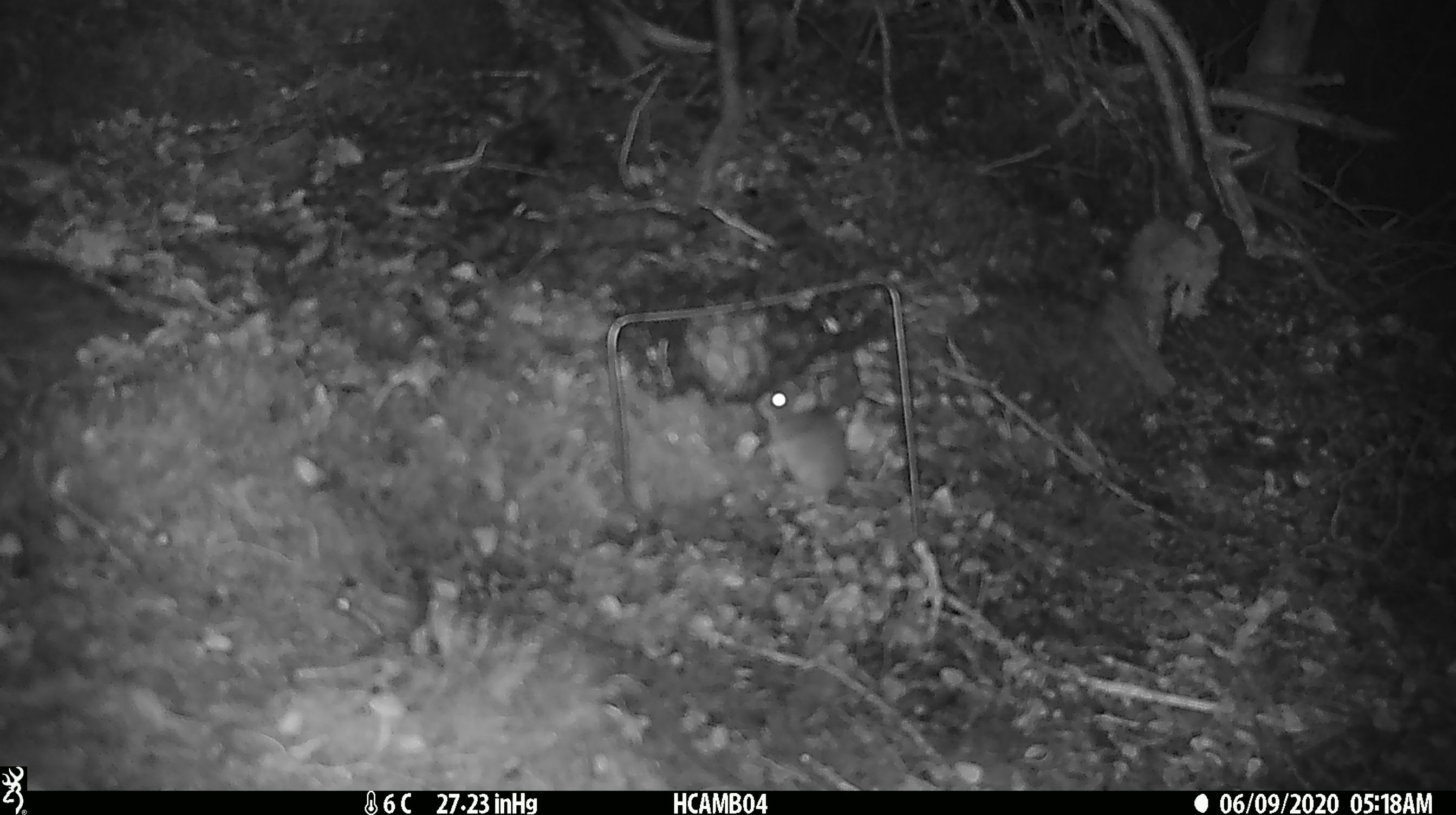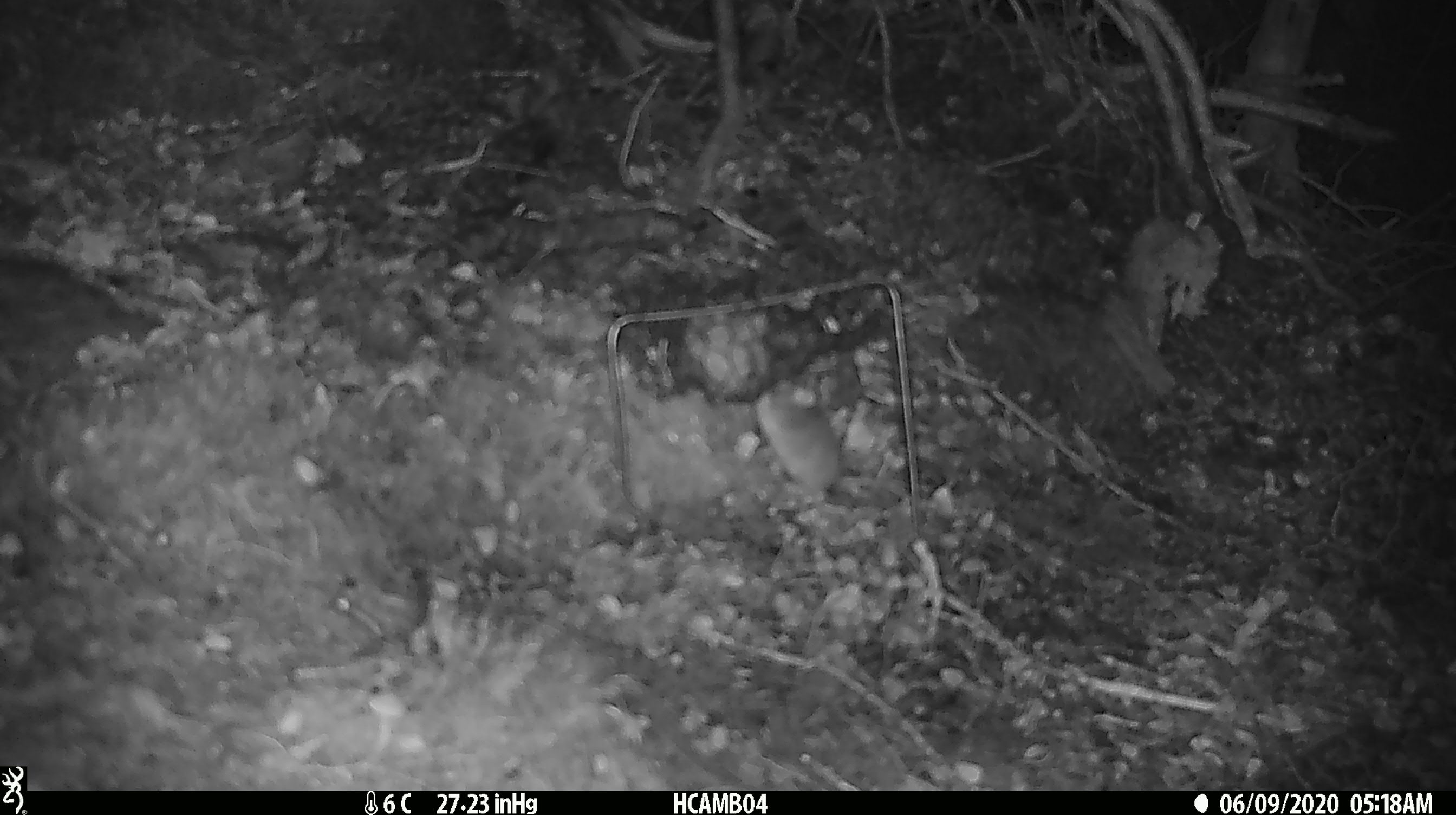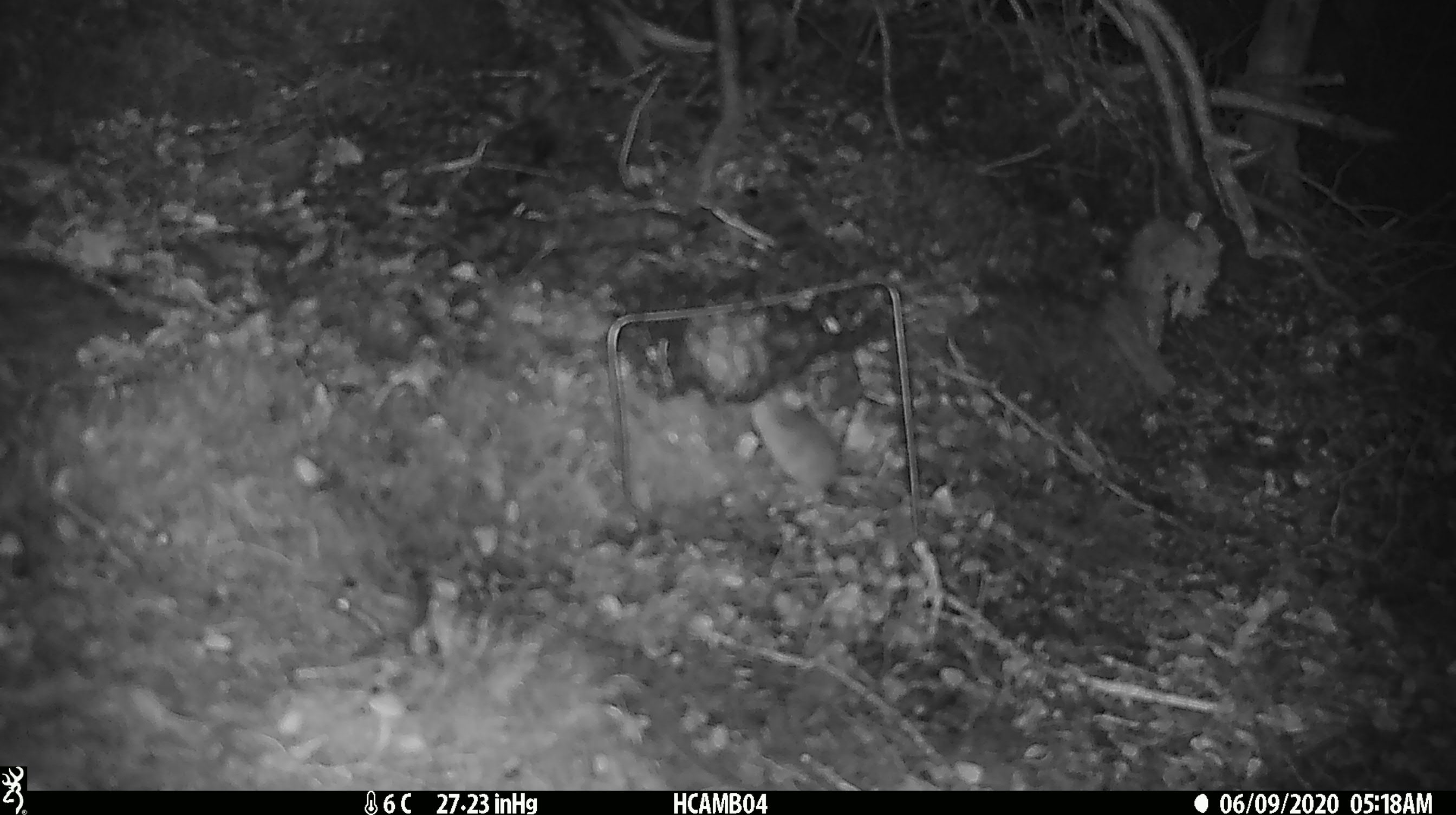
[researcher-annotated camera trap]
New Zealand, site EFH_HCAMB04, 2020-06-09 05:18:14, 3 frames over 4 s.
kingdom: Animalia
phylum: Chordata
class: Mammalia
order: Rodentia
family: Muridae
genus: Mus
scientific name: Mus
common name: mouse